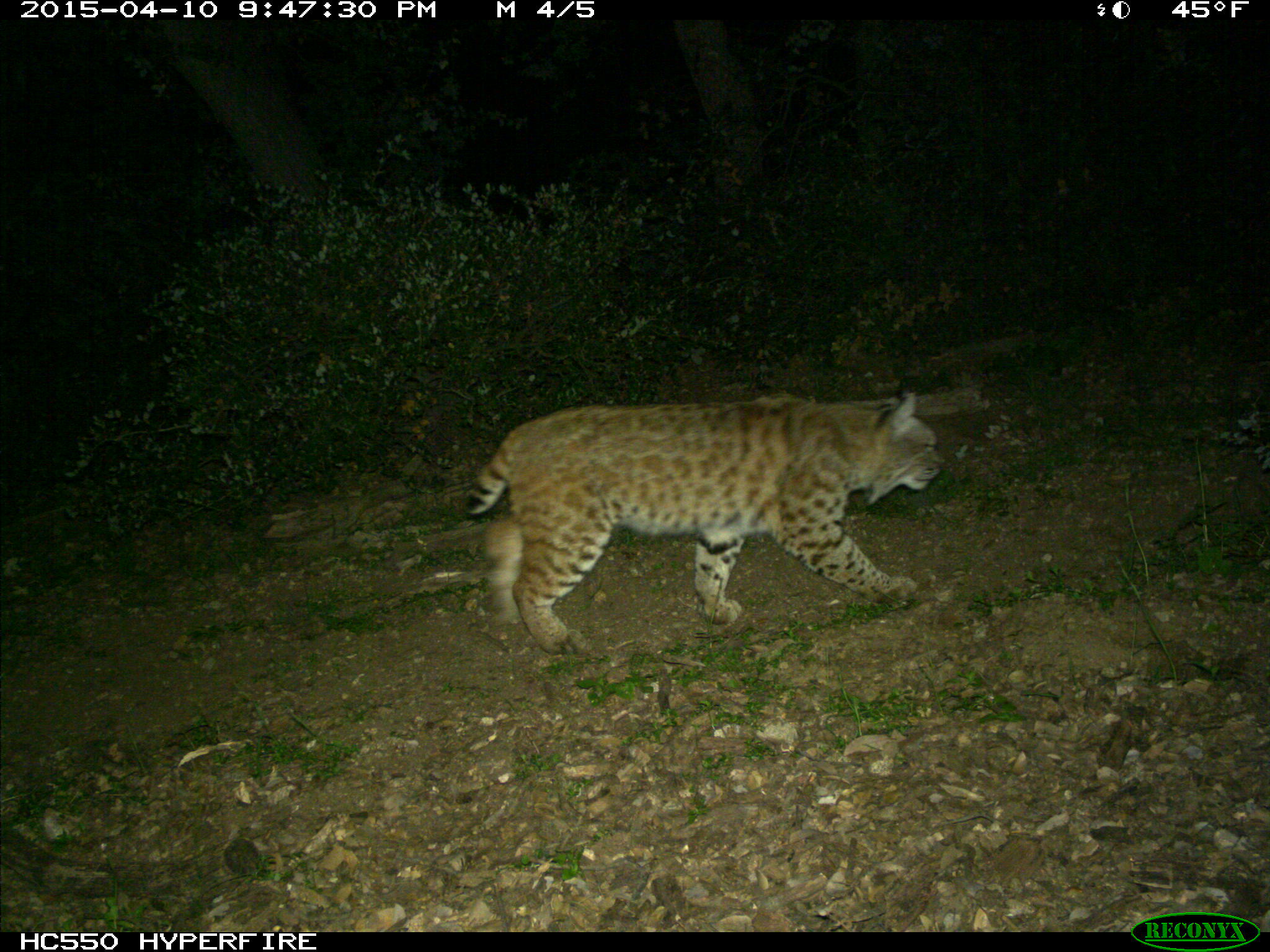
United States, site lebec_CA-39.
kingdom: Animalia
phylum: Chordata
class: Mammalia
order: Carnivora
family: Felidae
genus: Lynx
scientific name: Lynx rufus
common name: bobcat